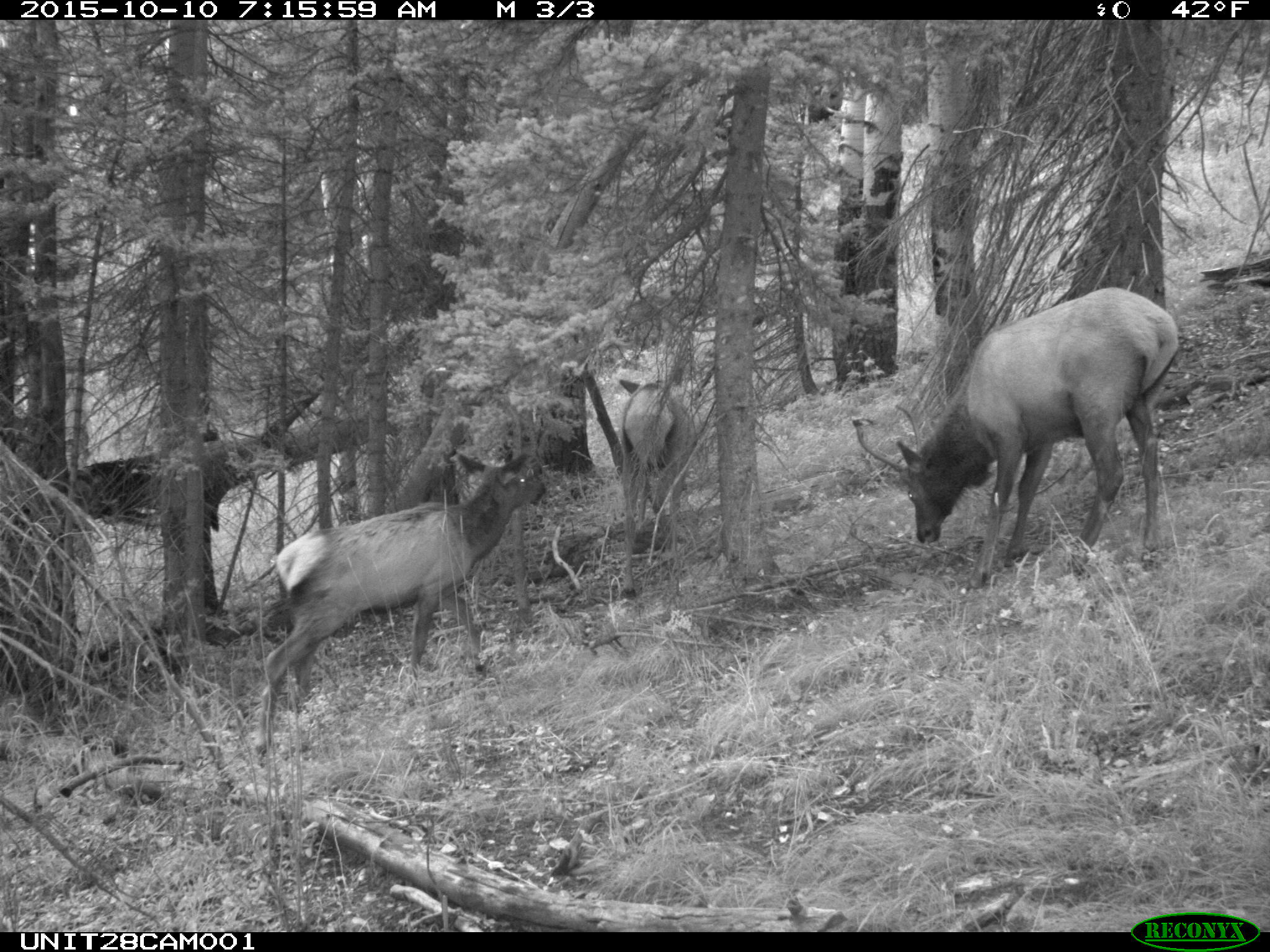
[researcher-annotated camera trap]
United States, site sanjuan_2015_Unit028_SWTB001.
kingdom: Animalia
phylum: Chordata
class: Mammalia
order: Artiodactyla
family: Cervidae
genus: Cervus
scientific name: Cervus elaphus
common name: red deer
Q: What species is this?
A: Cervus elaphus (red deer).